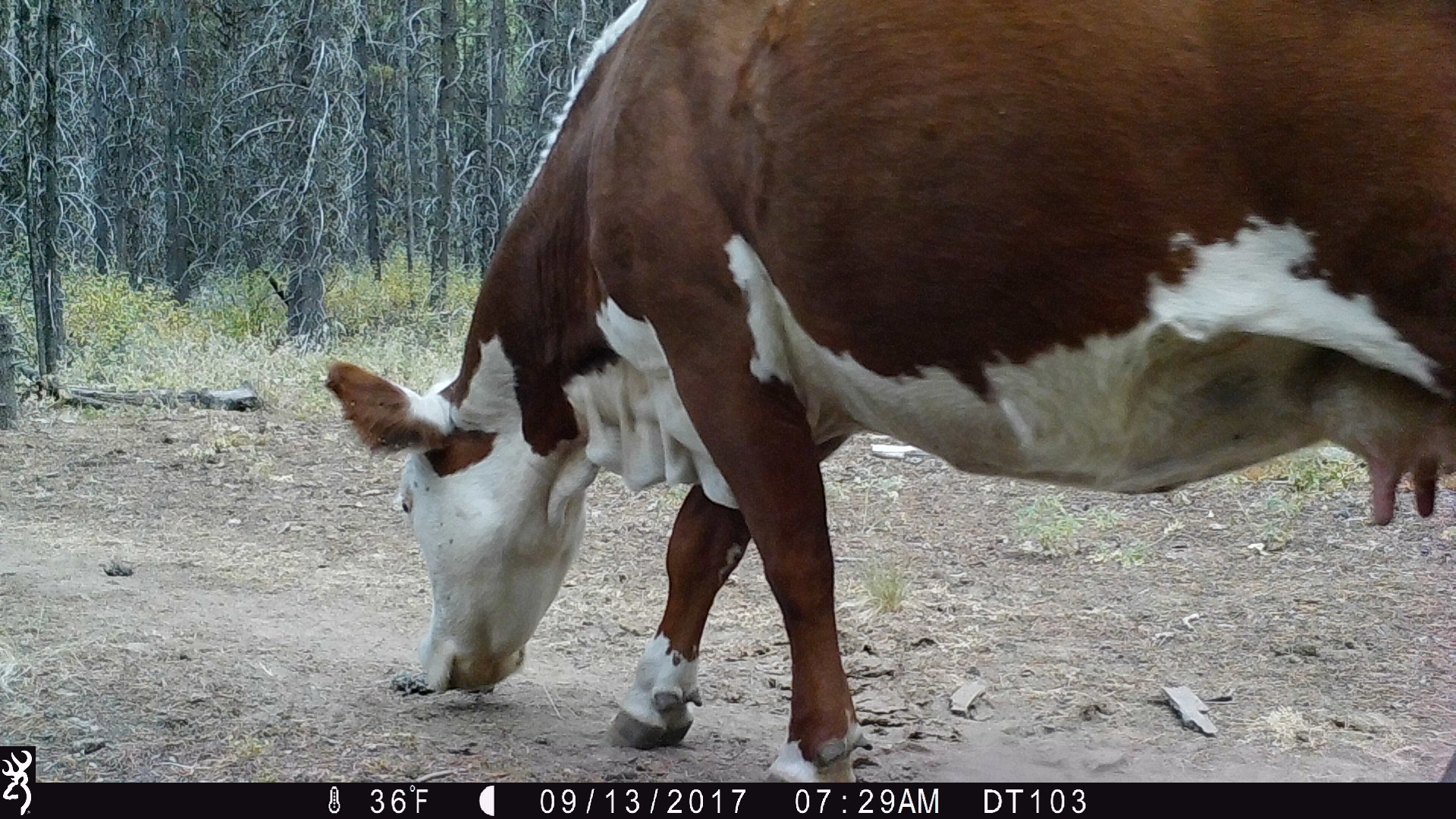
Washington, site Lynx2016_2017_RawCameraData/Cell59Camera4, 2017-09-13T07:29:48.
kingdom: Animalia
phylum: Chordata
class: Mammalia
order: Artiodactyla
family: Bovidae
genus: Bos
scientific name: Bos taurus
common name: domestic cattle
Domestic cattle (Bos taurus). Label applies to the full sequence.